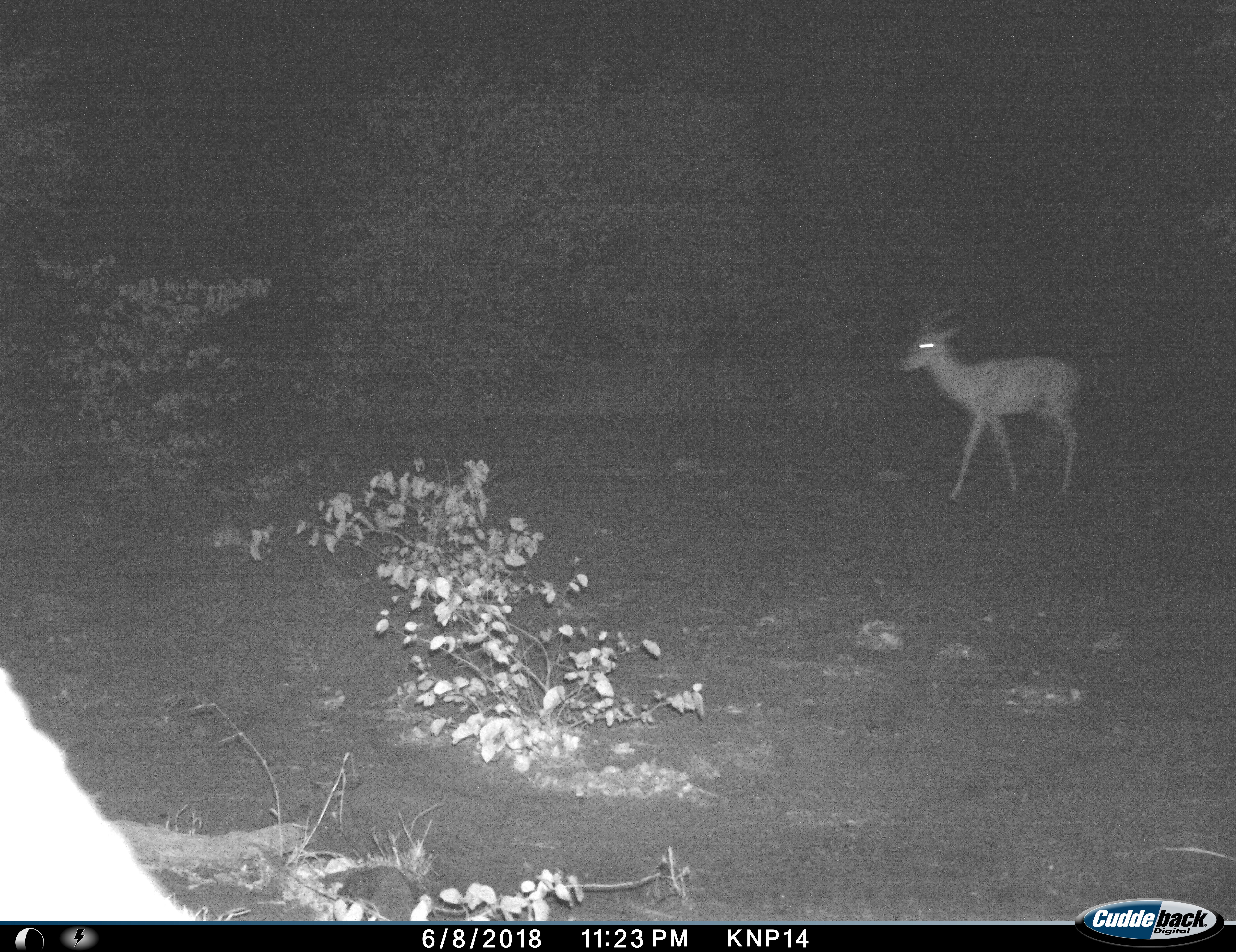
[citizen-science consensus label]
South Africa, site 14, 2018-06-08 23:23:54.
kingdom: Animalia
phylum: Chordata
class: Mammalia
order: Artiodactyla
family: Bovidae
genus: Aepyceros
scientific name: Aepyceros melampus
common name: impala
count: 1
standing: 22%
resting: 0%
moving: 78%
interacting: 0%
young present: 0%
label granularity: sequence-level